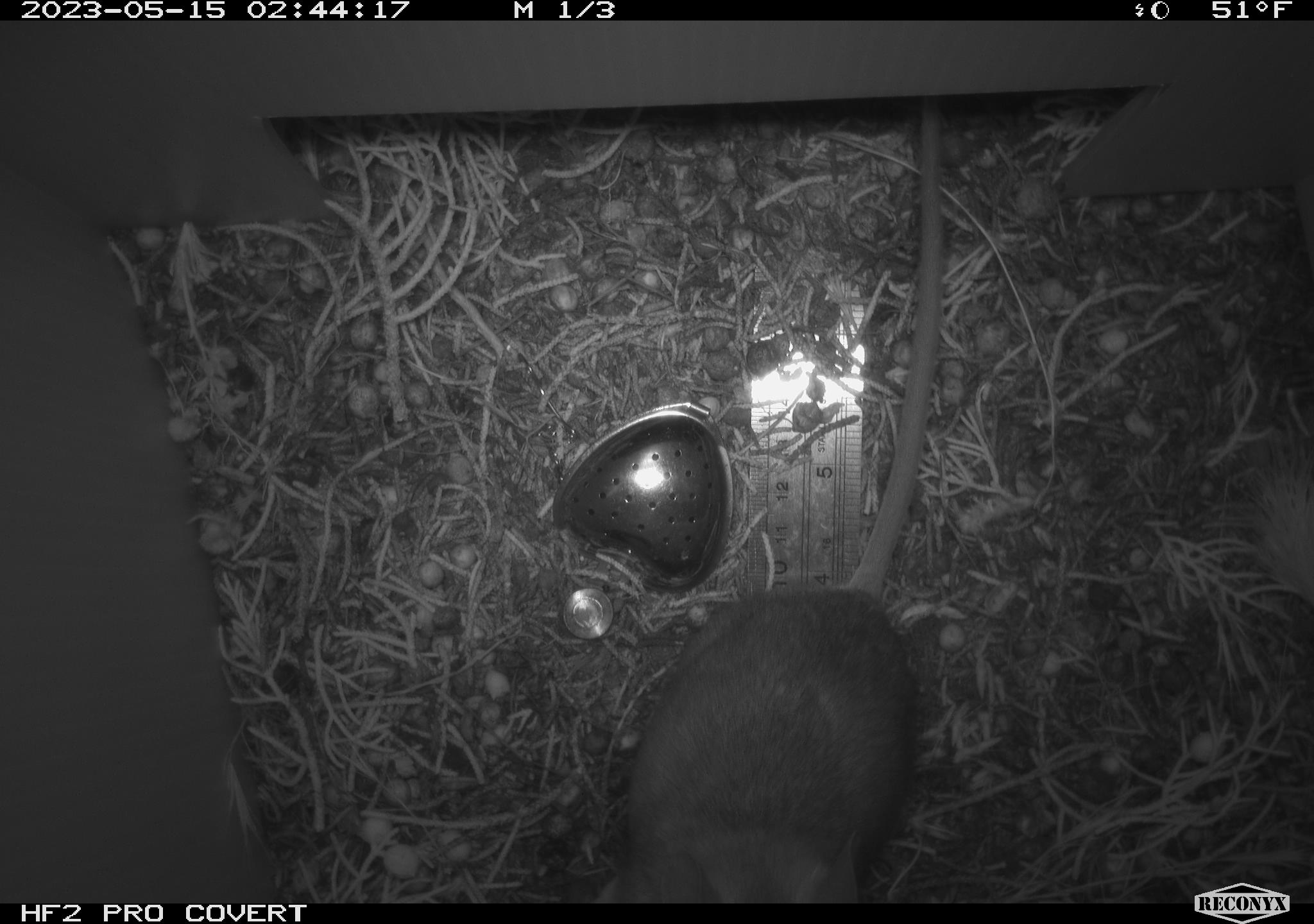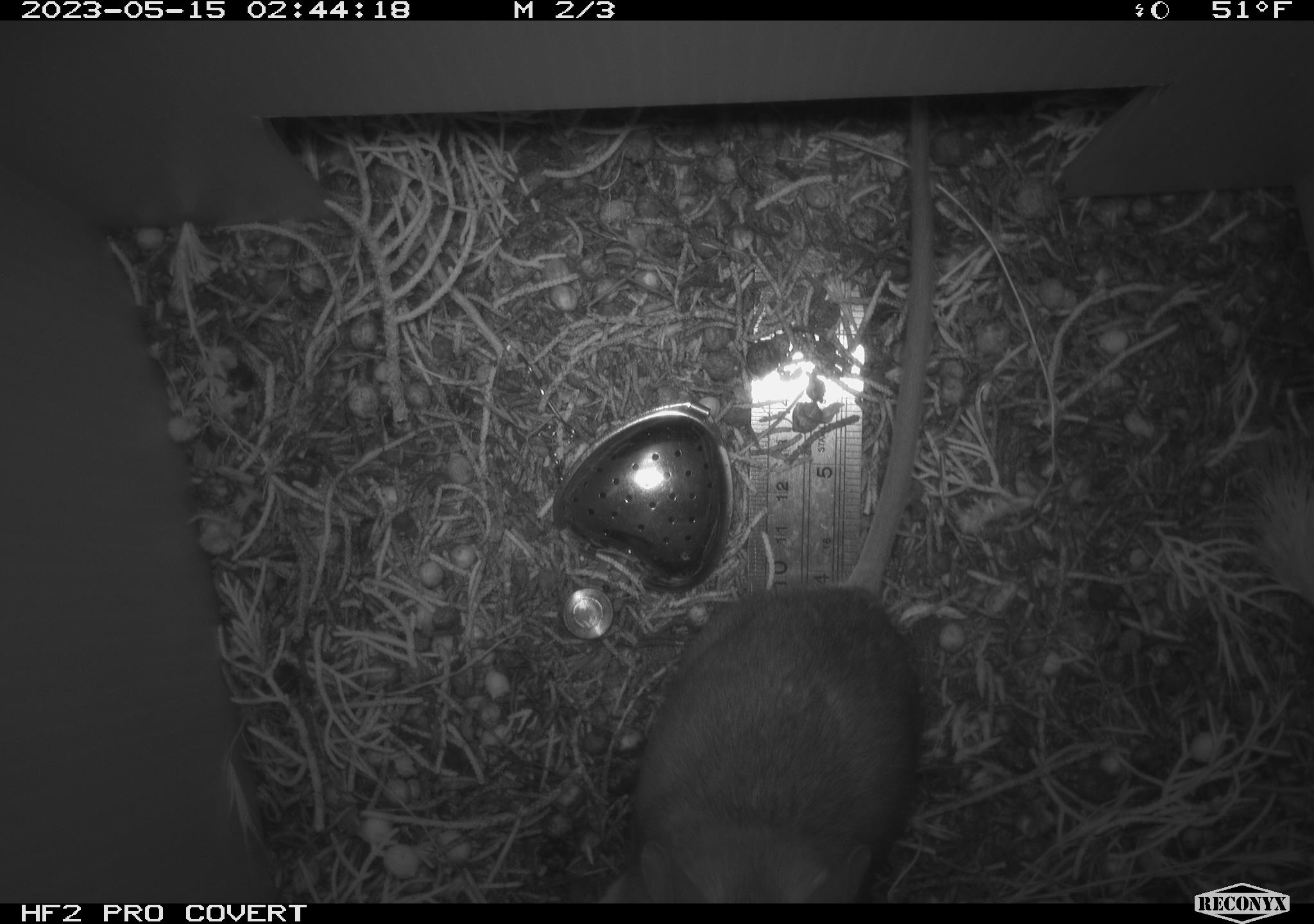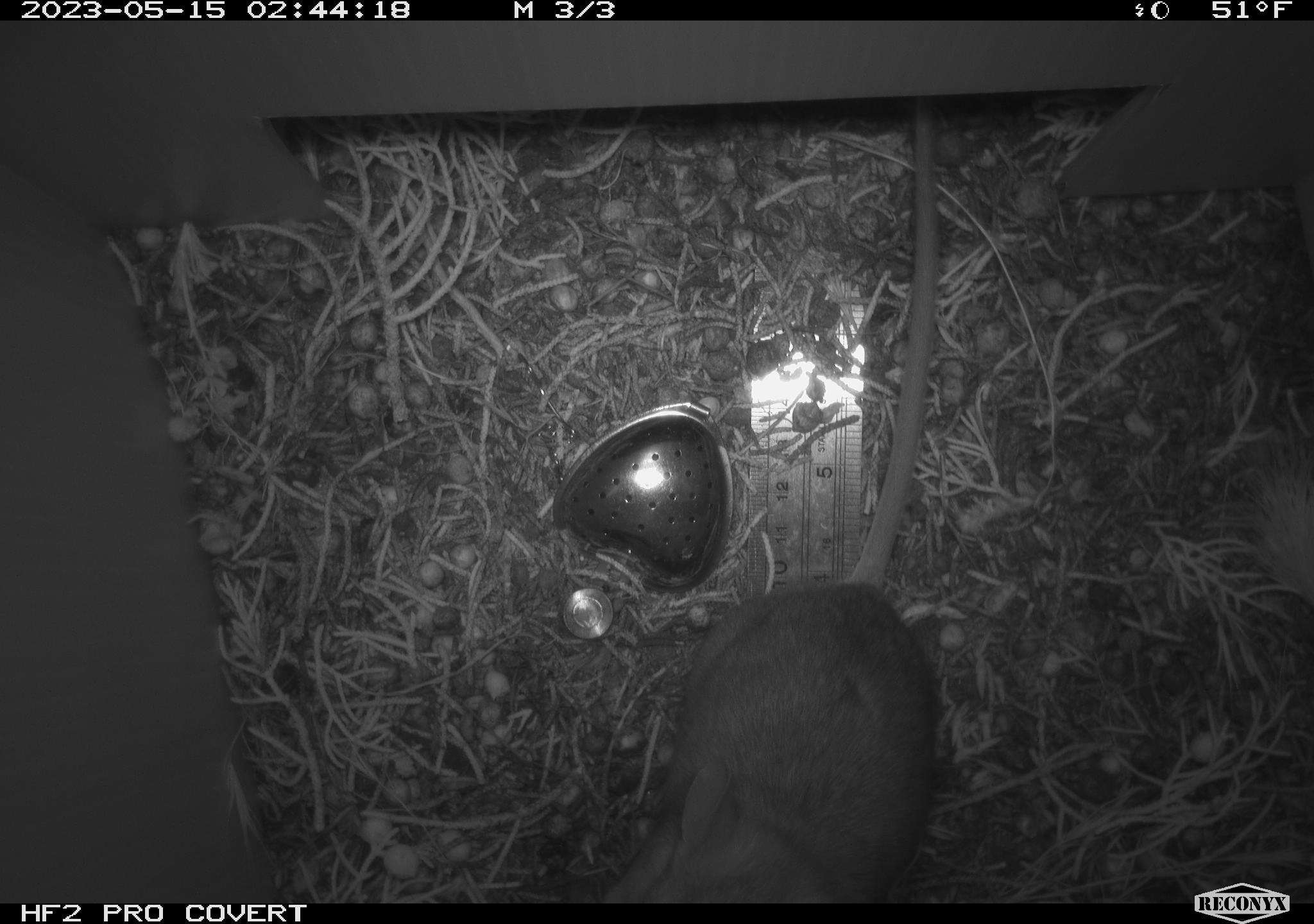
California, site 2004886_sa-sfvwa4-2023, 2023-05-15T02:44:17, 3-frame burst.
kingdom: Animalia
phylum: Chordata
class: Mammalia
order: Rodentia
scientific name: Rodentia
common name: mouse species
Mouse species (Rodentia).